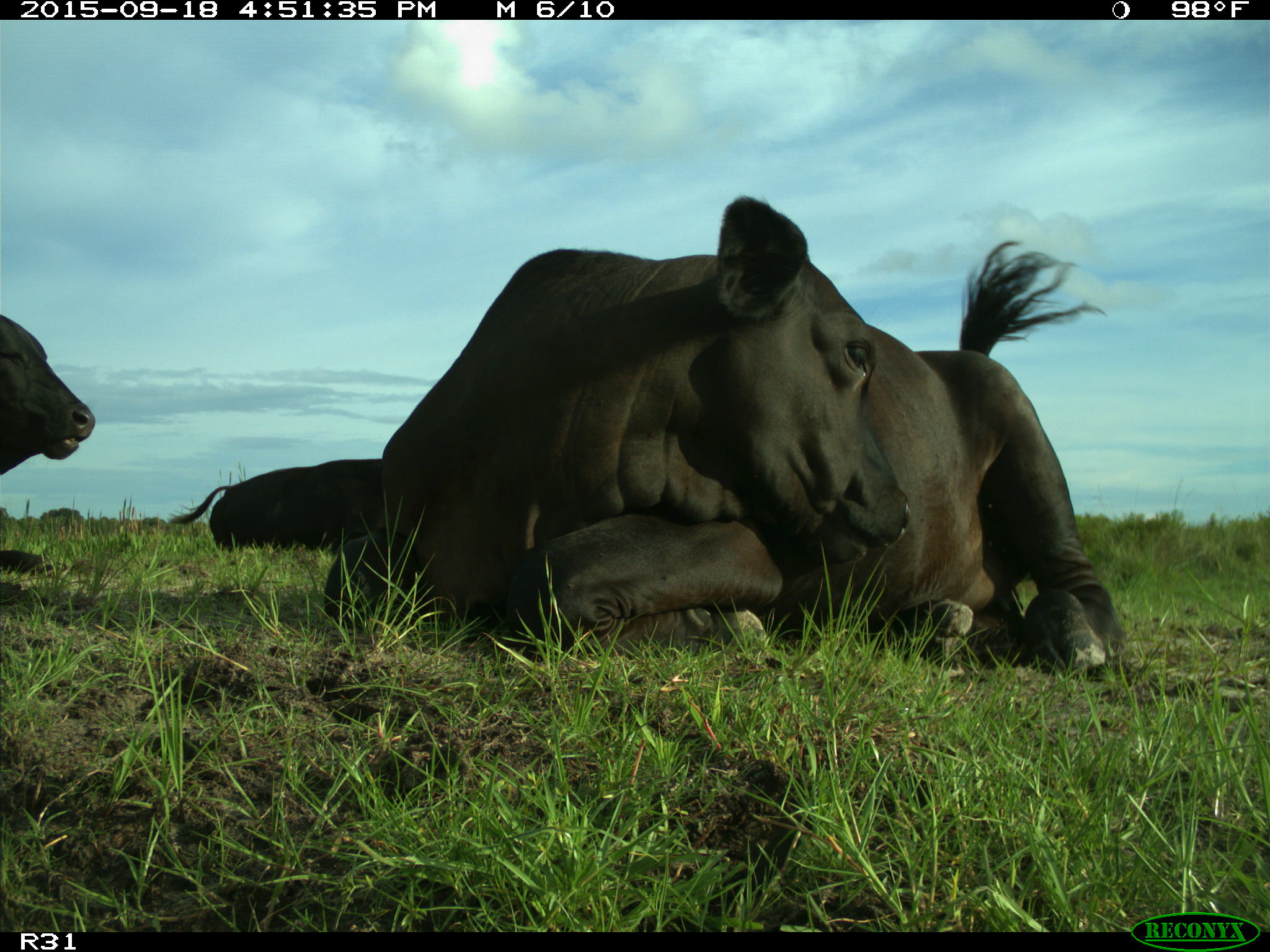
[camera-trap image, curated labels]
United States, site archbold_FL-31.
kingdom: Animalia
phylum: Chordata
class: Mammalia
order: Artiodactyla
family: Bovidae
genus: Bos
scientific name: Bos taurus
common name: domestic cow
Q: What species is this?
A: Bos taurus (domestic cow).